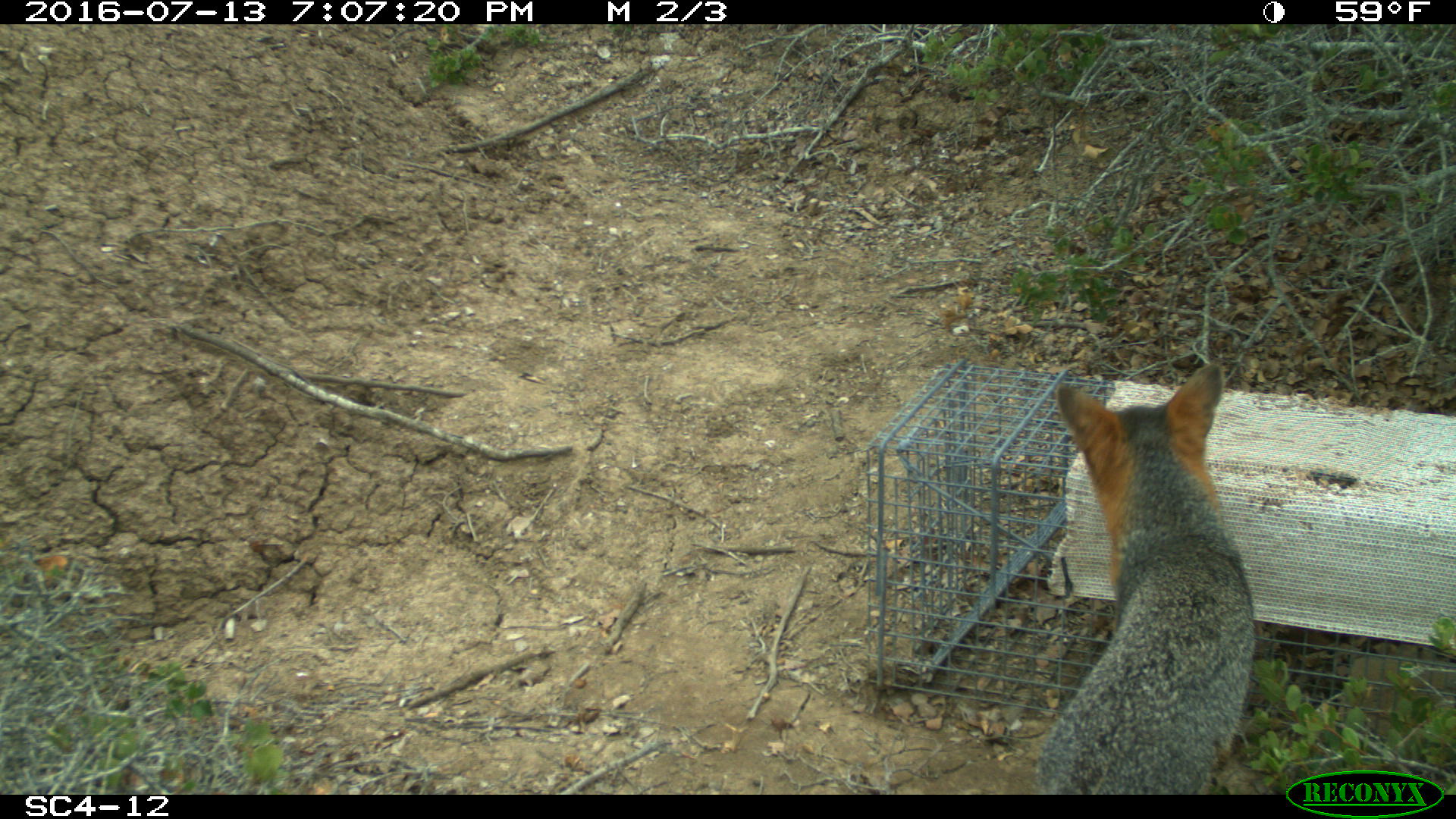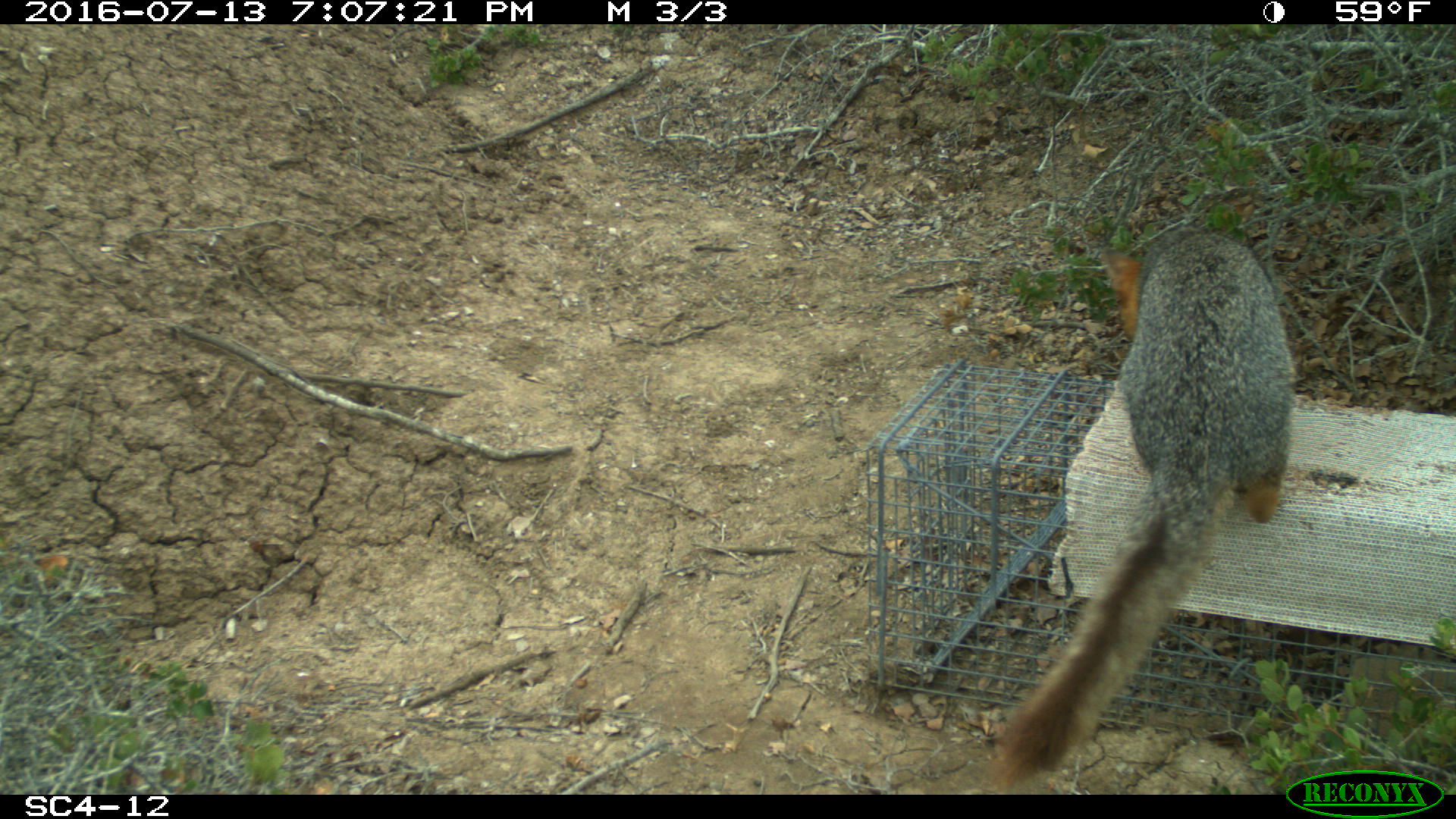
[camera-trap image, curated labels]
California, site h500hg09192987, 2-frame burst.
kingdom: Animalia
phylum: Chordata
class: Mammalia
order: Carnivora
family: Canidae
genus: Urocyon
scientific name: Urocyon littoralis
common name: island fox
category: fox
Fox (island fox) (Urocyon littoralis).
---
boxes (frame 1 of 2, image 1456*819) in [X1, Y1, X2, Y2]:
fox: [1031, 359, 1257, 794]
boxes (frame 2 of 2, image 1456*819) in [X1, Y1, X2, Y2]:
fox: [979, 224, 1296, 792]